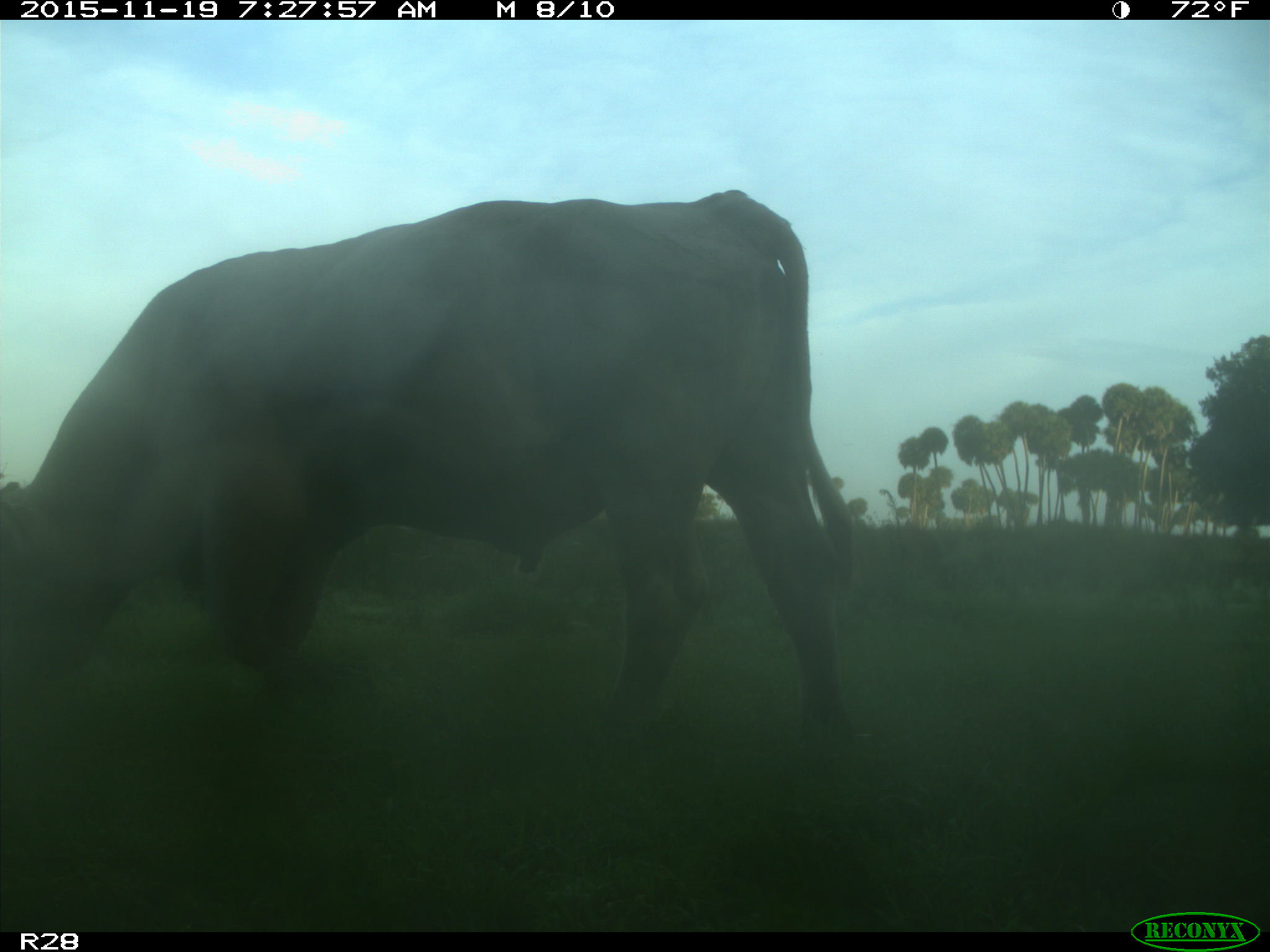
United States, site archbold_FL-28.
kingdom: Animalia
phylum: Chordata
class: Mammalia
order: Artiodactyla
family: Bovidae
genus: Bos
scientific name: Bos taurus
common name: domestic cow